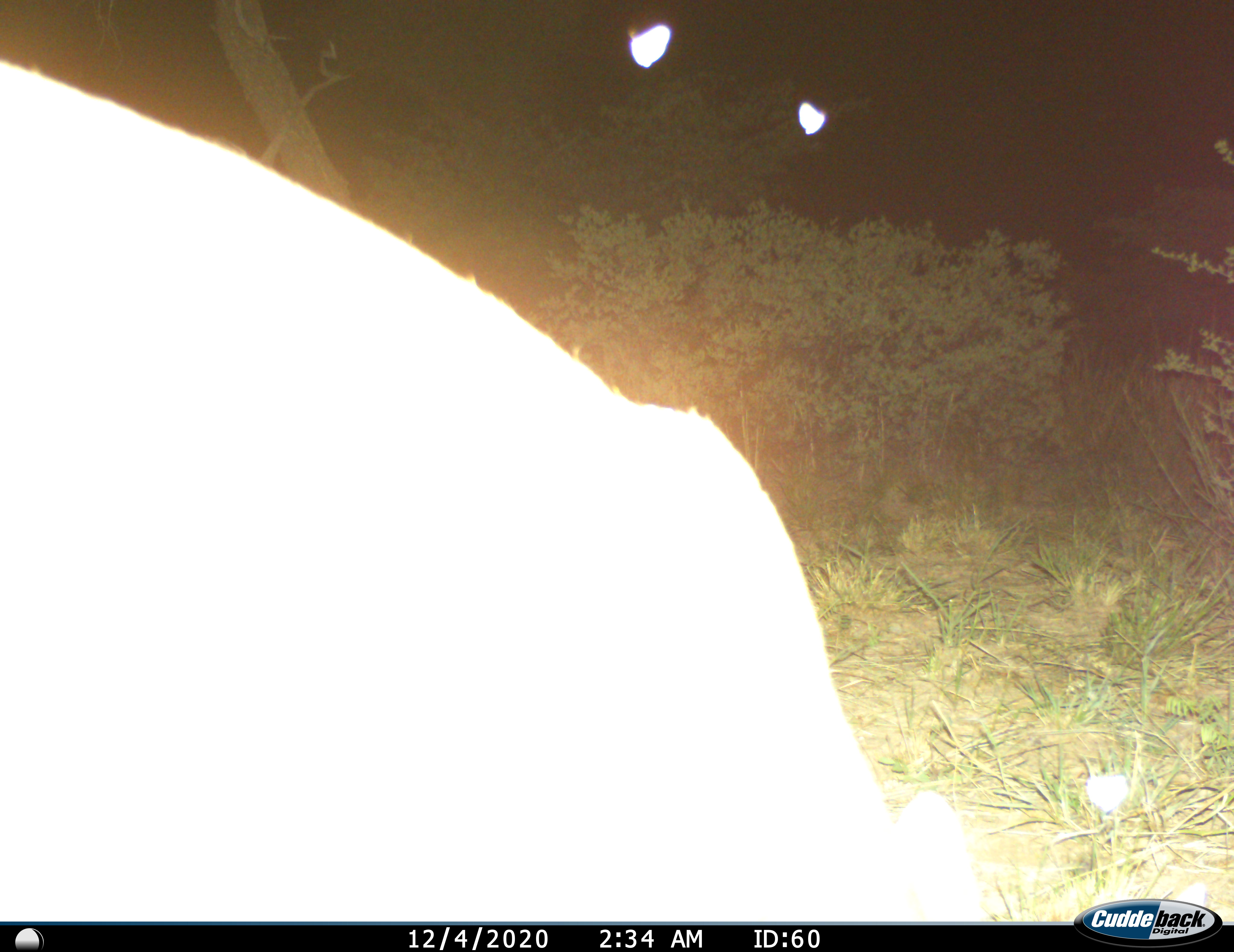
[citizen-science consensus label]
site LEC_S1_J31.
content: unidentified animal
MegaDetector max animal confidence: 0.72